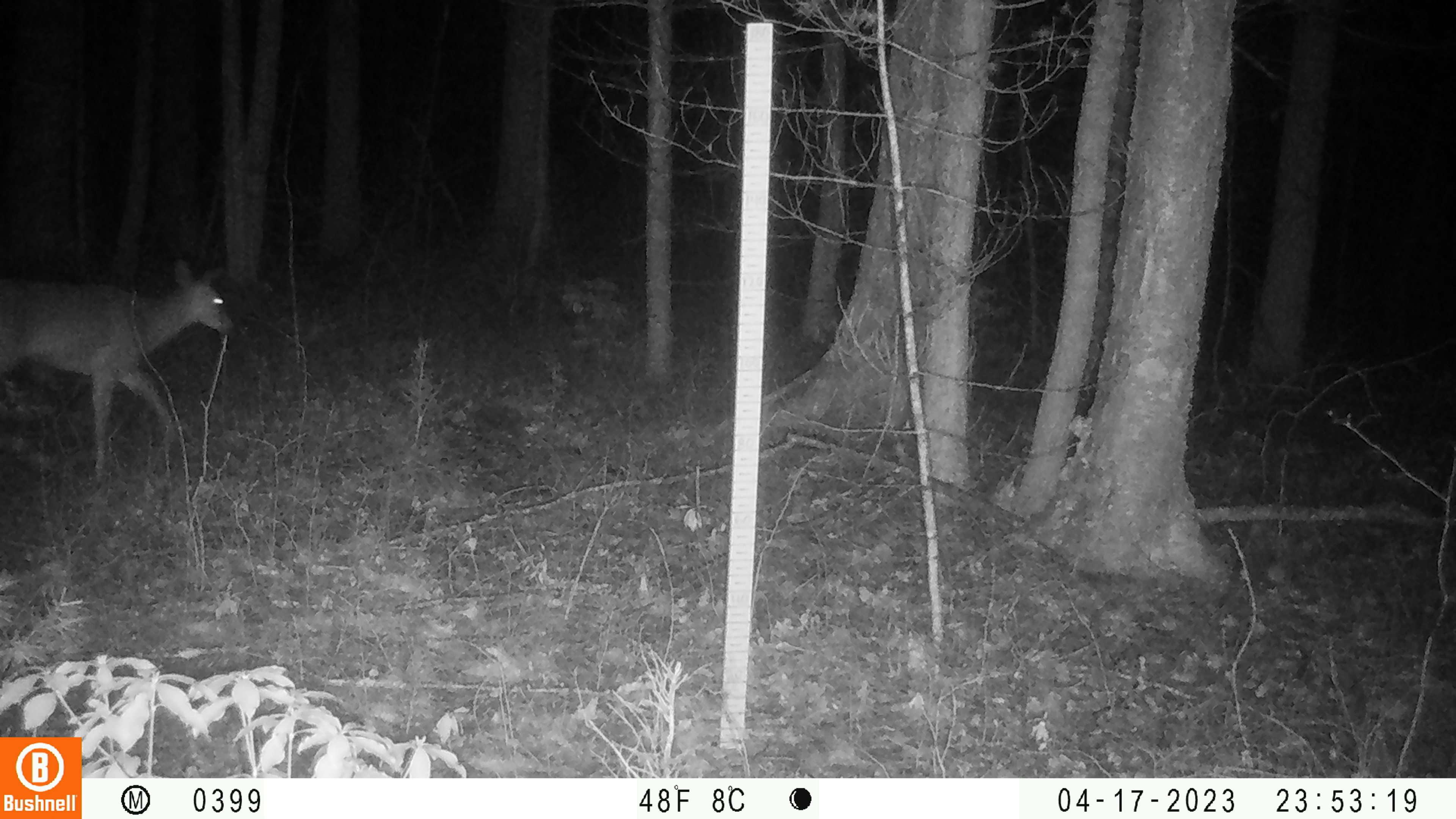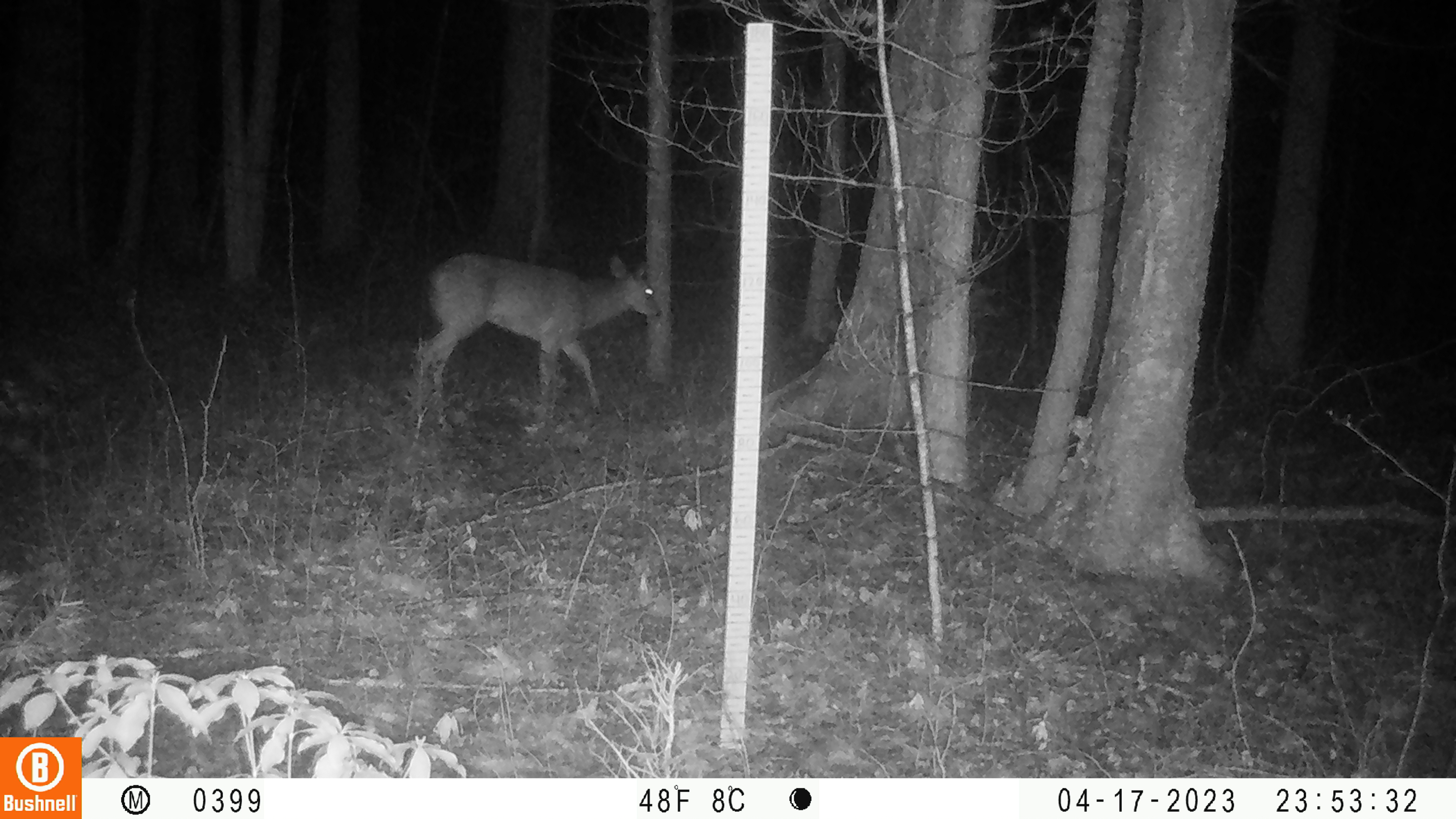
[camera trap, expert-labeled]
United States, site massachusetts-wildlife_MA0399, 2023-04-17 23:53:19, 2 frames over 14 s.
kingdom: Animalia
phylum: Chordata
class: Mammalia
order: Artiodactyla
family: Cervidae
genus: Odocoileus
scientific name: Odocoileus virginianus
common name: white-tailed deer